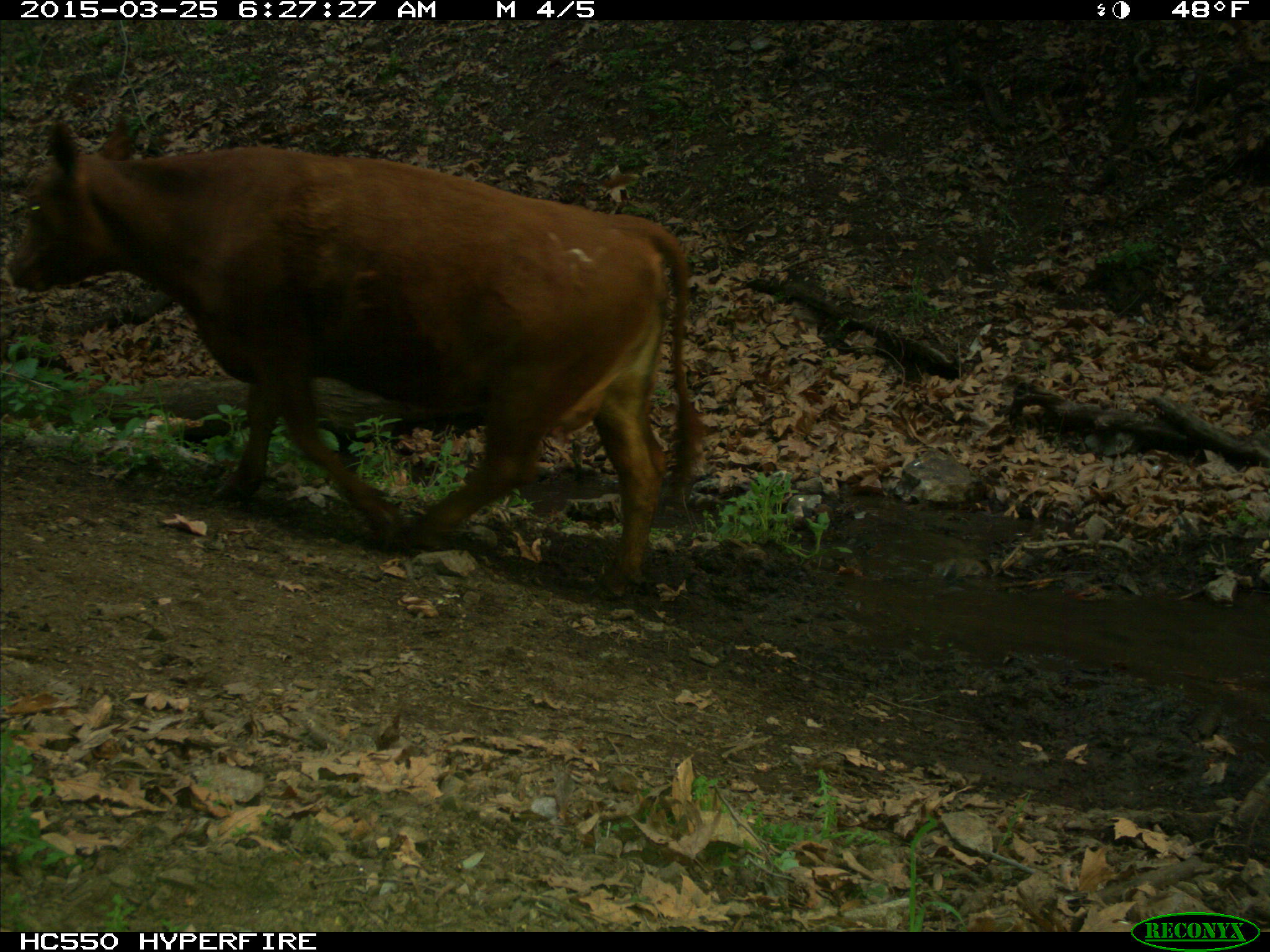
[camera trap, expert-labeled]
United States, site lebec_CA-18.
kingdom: Animalia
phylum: Chordata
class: Mammalia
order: Artiodactyla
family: Bovidae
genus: Bos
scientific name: Bos taurus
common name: domestic cow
Bos taurus (domestic cow).